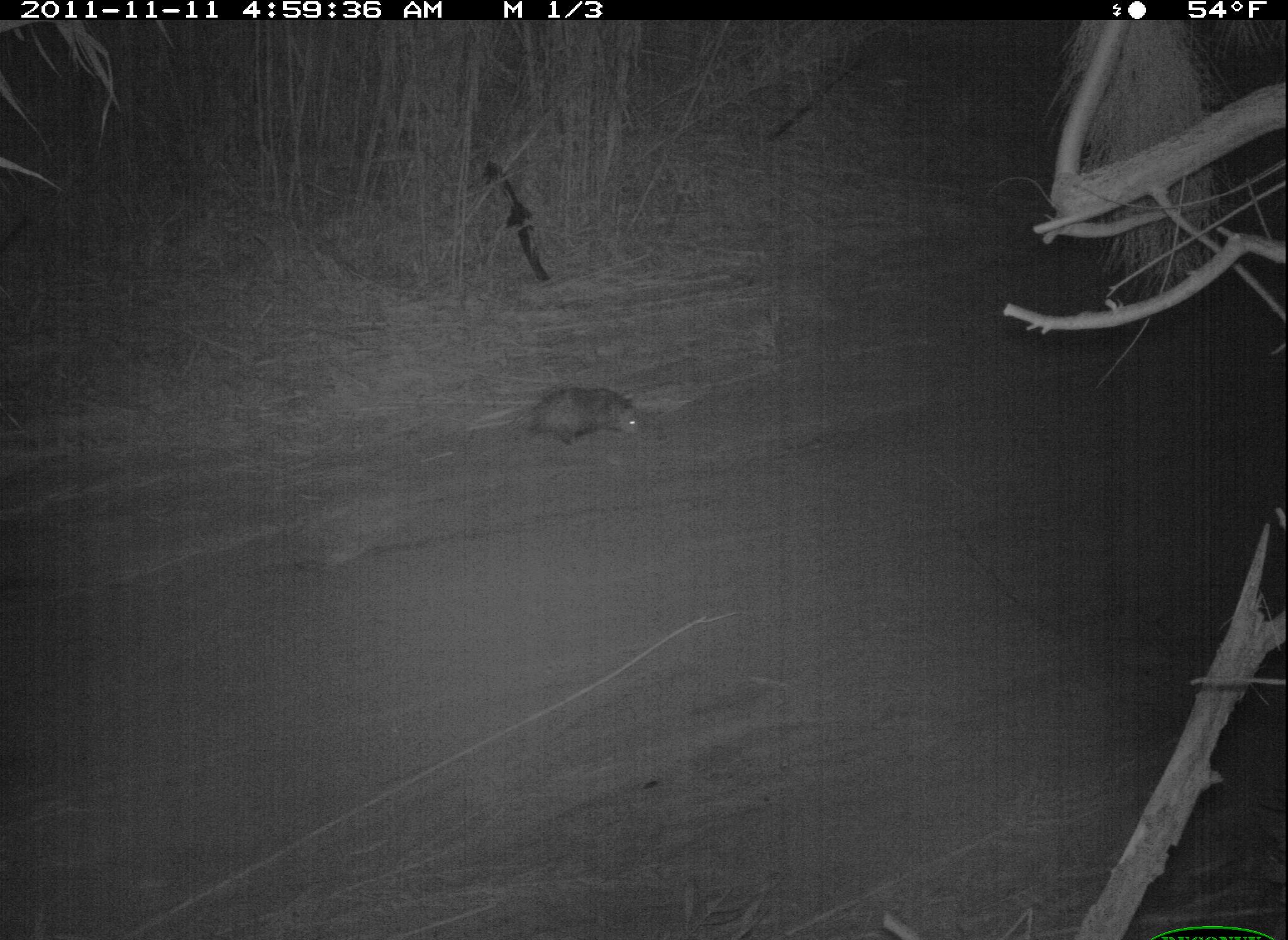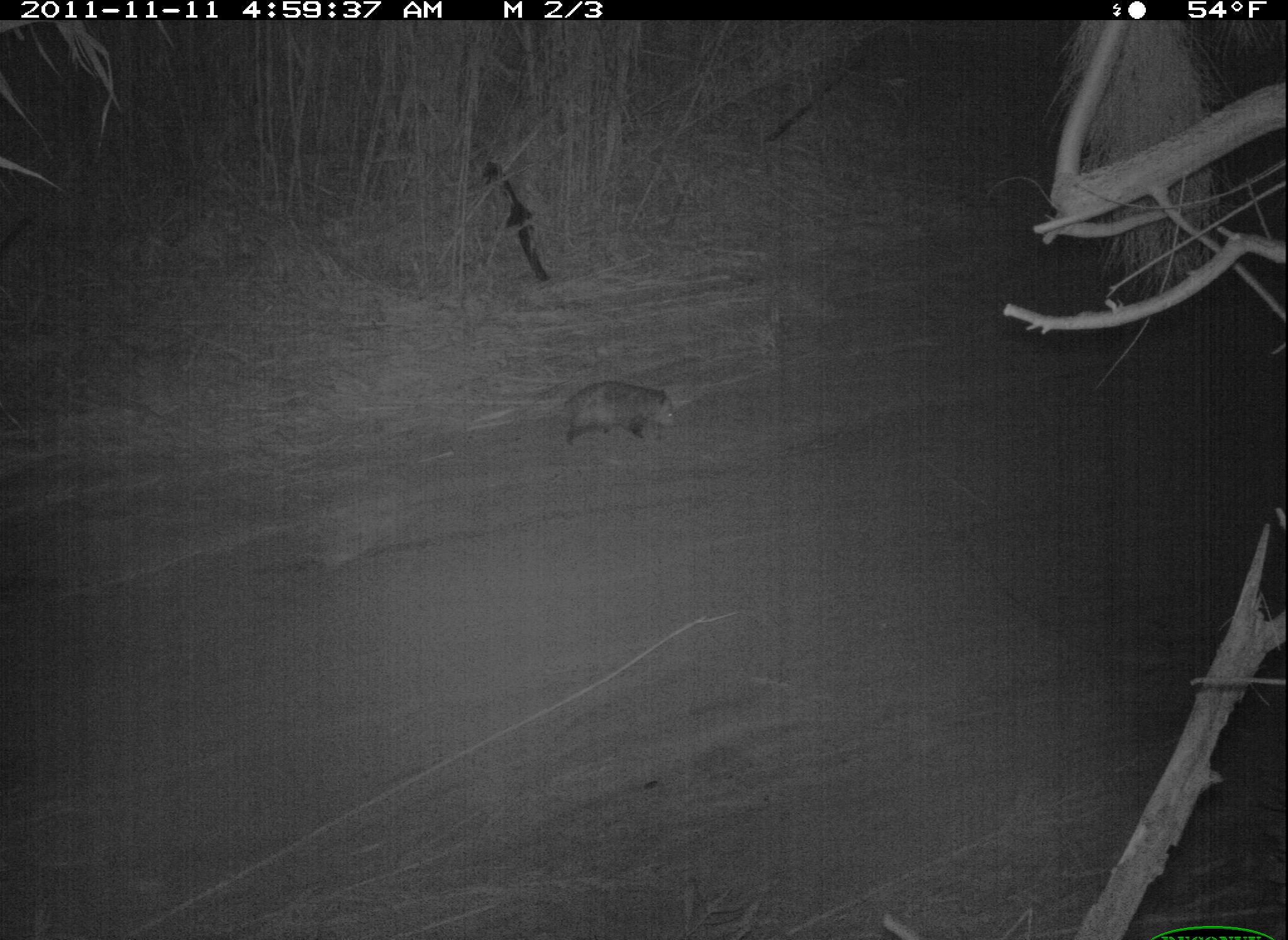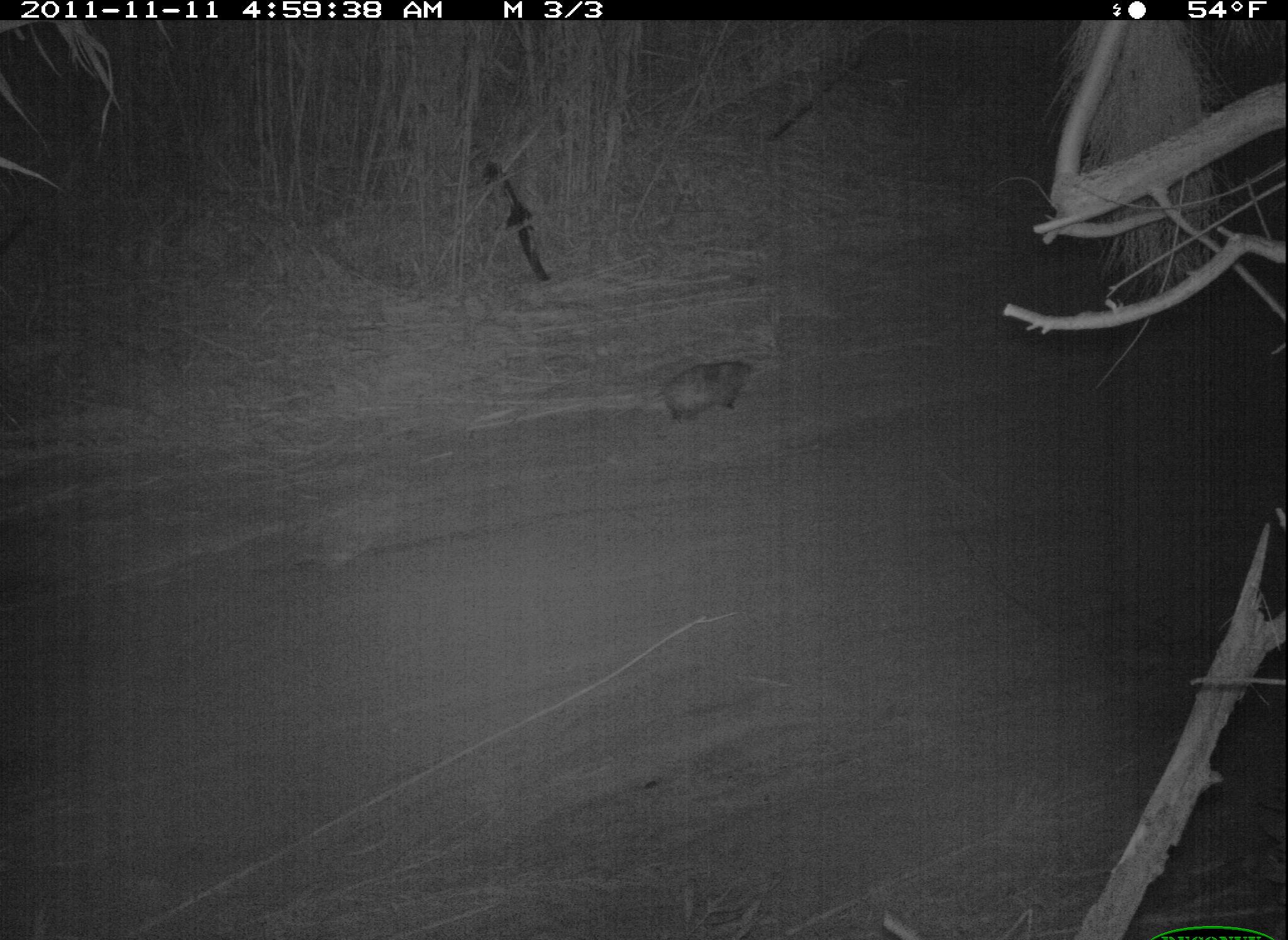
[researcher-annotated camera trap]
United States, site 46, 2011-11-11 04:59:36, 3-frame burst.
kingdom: Animalia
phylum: Chordata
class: Mammalia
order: Didelphimorphia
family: Didelphidae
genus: Didelphis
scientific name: Didelphis virginiana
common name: virginia opossum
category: opossum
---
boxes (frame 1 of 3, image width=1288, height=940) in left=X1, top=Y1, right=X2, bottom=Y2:
opossum: left=514, top=374, right=647, bottom=451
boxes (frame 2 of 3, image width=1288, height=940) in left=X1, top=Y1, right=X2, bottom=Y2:
opossum: left=517, top=377, right=687, bottom=453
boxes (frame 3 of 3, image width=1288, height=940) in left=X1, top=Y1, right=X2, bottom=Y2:
opossum: left=646, top=341, right=770, bottom=440